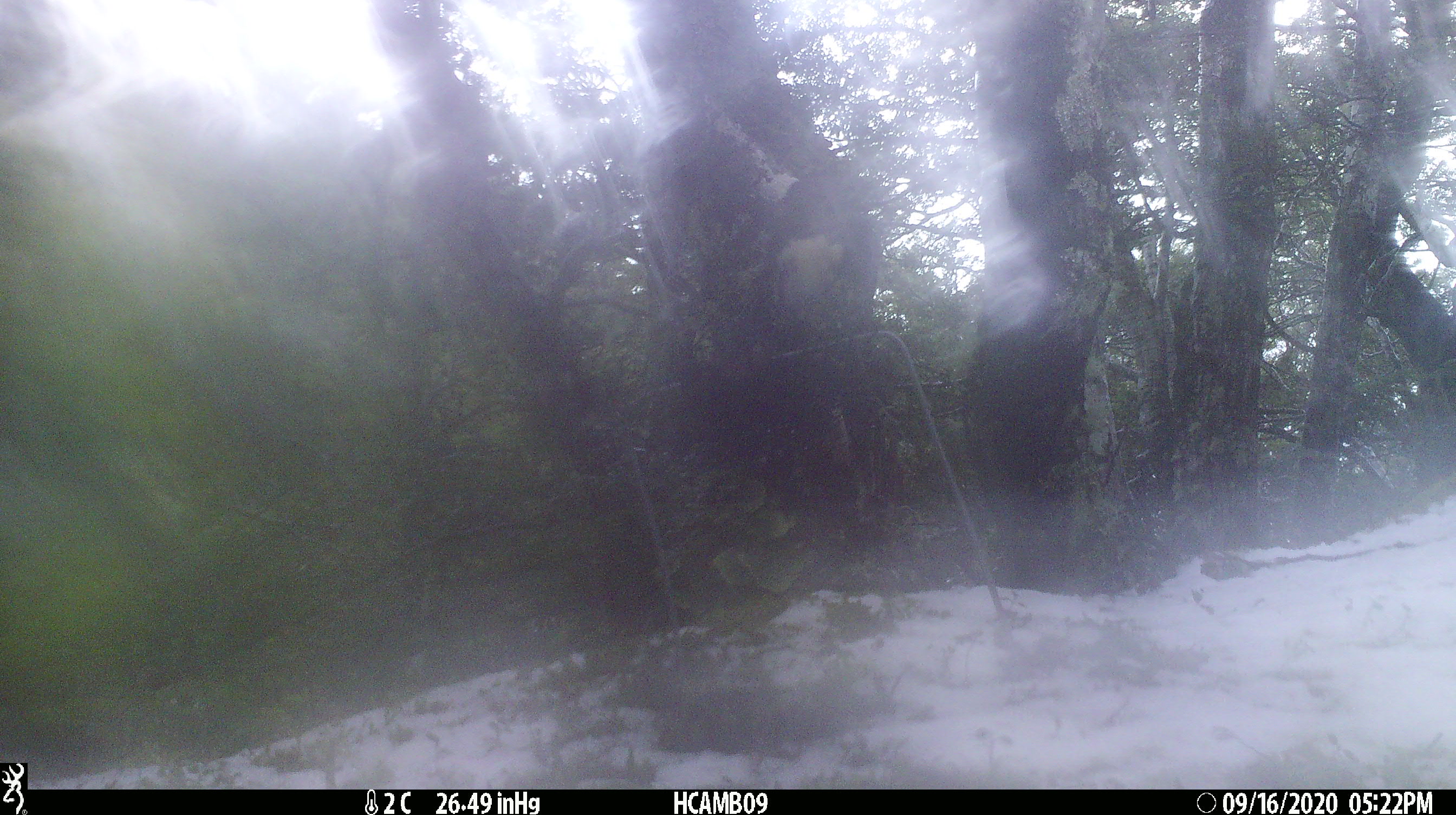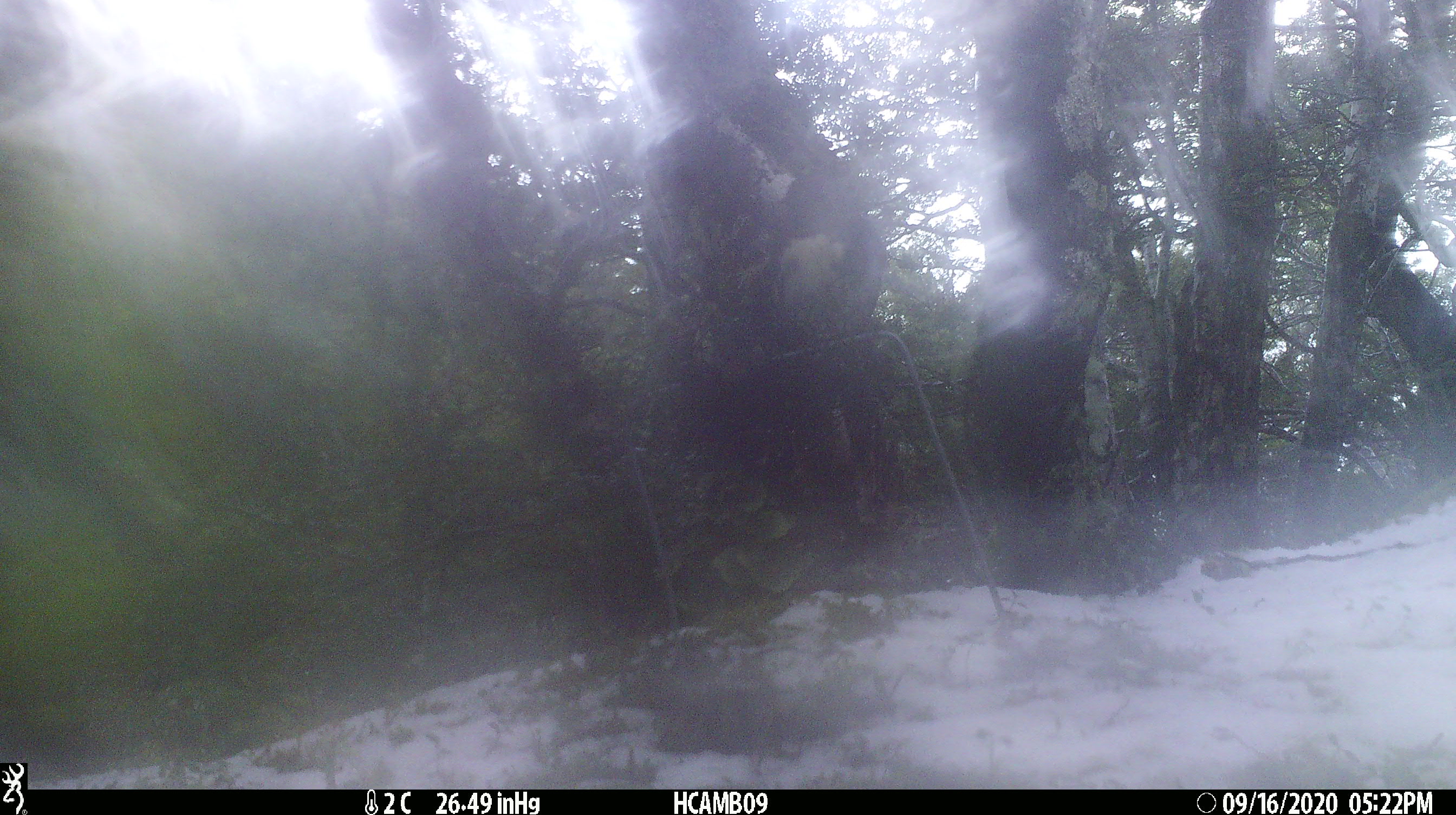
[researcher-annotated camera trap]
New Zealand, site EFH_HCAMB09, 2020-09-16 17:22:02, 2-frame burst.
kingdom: Animalia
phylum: Chordata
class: Aves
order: Passeriformes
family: Petroicidae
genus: Petroica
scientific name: Petroica australis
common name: new zealand robin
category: robin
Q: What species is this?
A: Robin (new zealand robin) (Petroica australis).